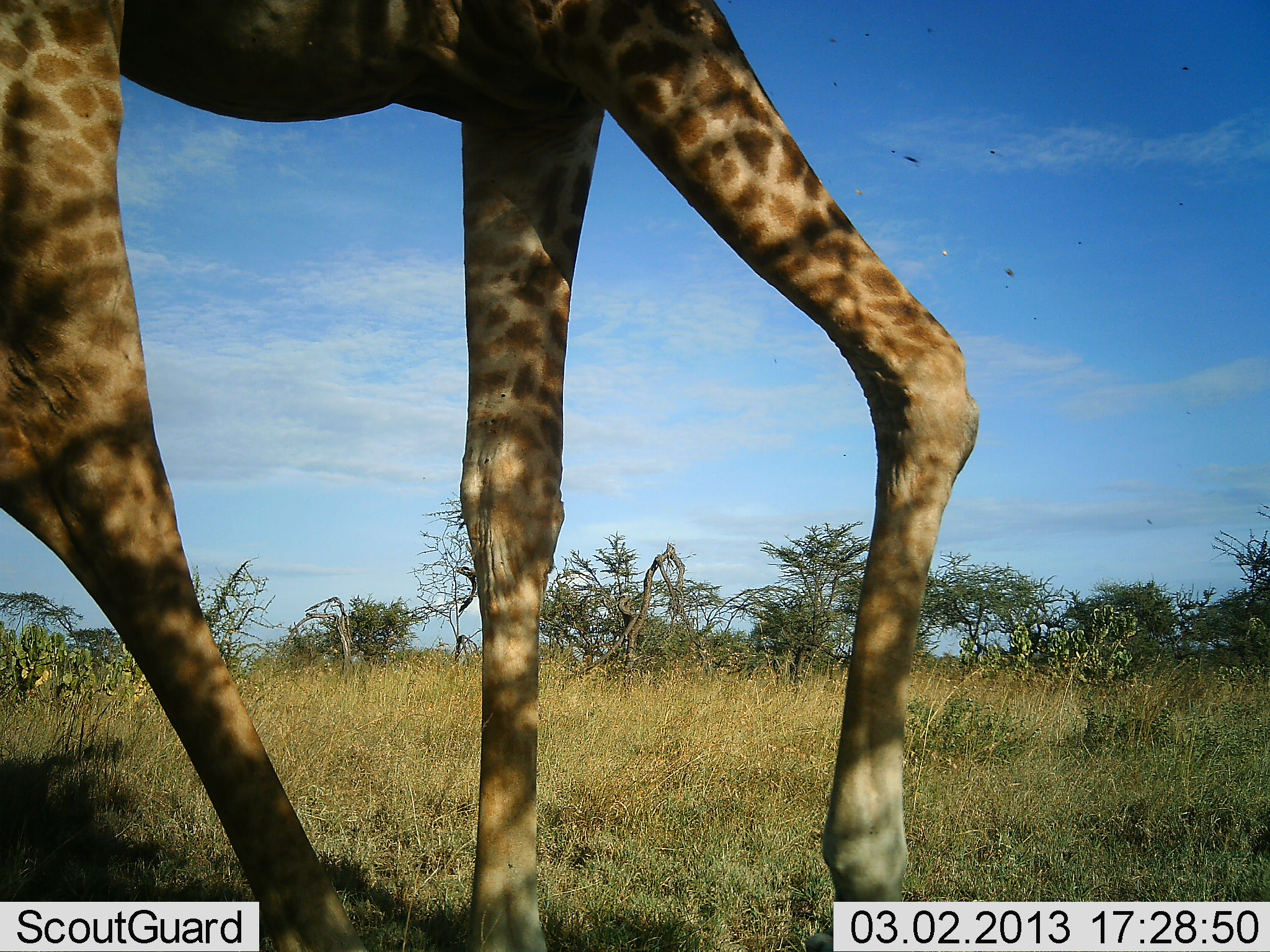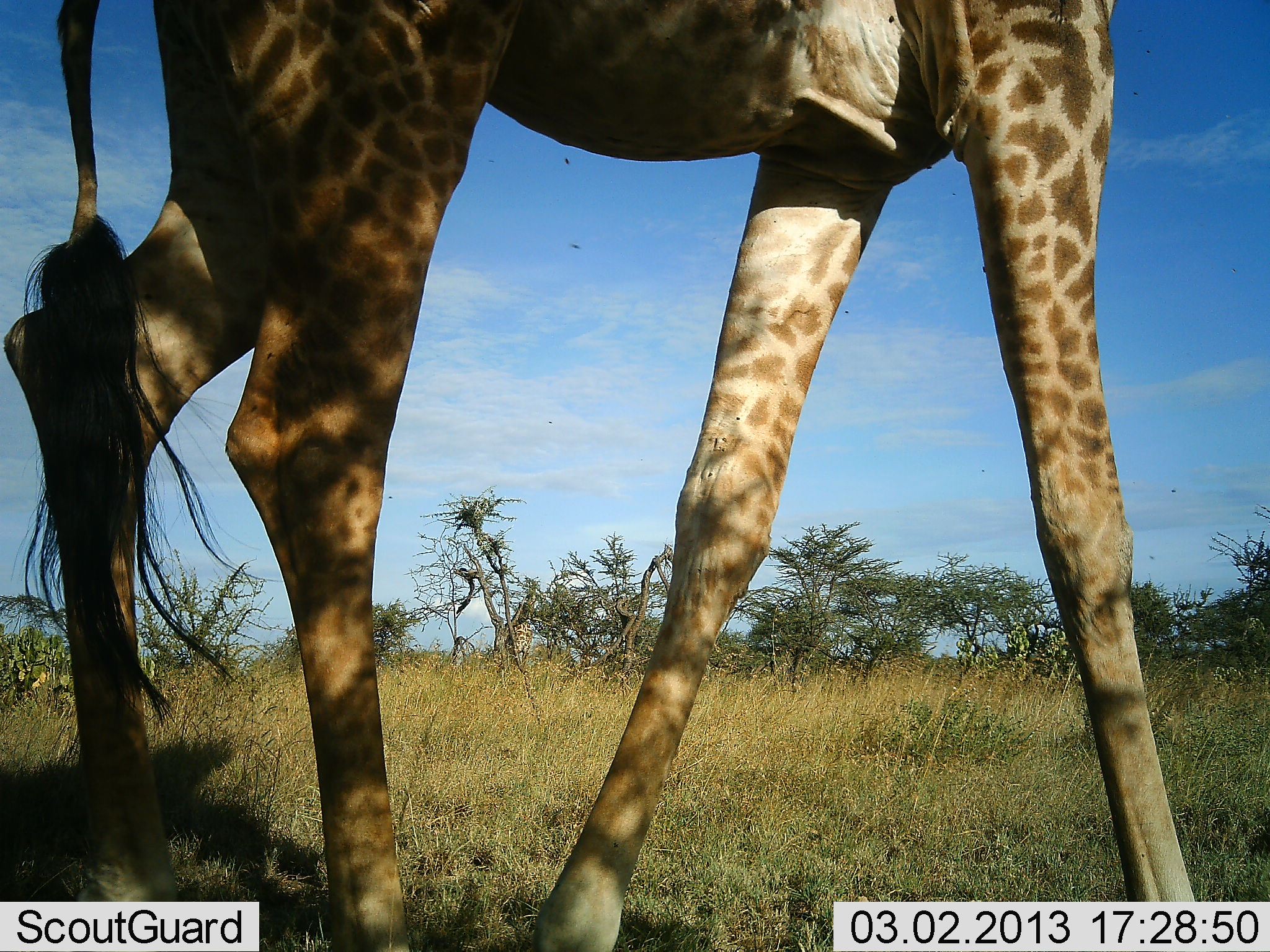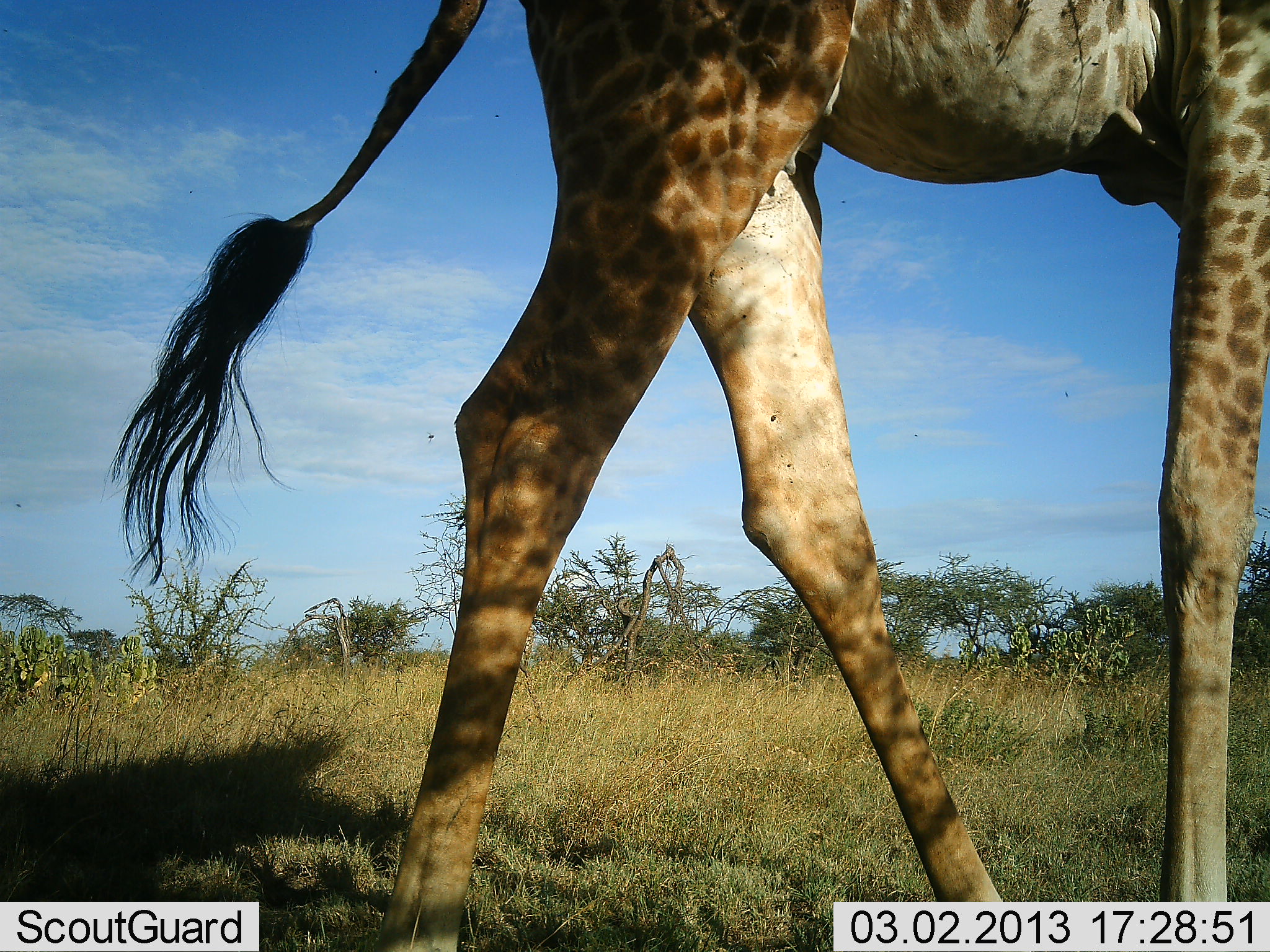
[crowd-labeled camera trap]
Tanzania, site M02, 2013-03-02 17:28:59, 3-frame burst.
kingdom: Animalia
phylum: Chordata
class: Mammalia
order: Artiodactyla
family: Giraffidae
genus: Giraffa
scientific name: Giraffa camelopardalis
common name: giraffe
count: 1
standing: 18%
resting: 3%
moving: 87%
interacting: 3%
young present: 3%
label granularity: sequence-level